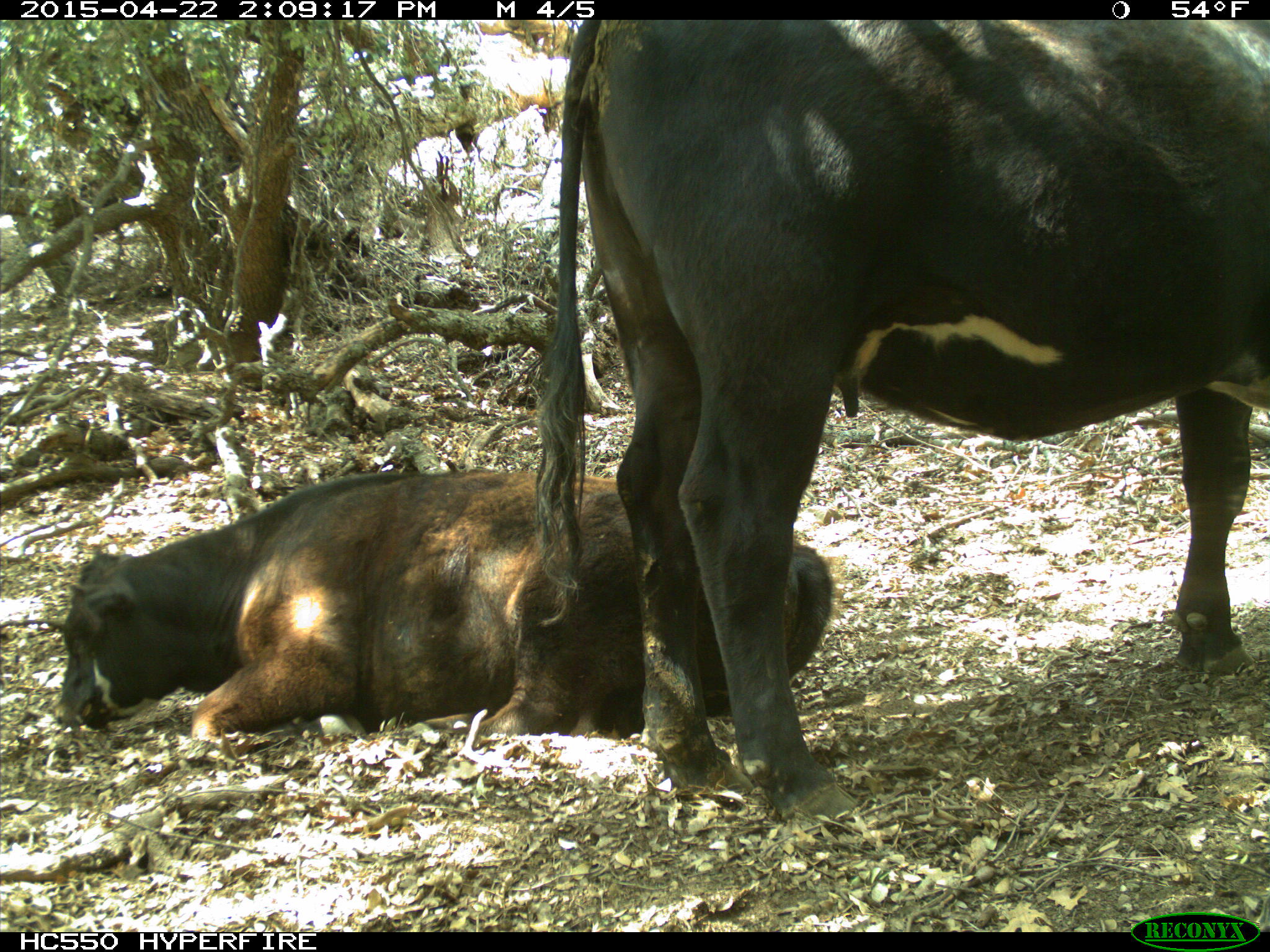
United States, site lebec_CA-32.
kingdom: Animalia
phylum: Chordata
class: Mammalia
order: Artiodactyla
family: Bovidae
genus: Bos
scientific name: Bos taurus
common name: domestic cow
Bos taurus (domestic cow).